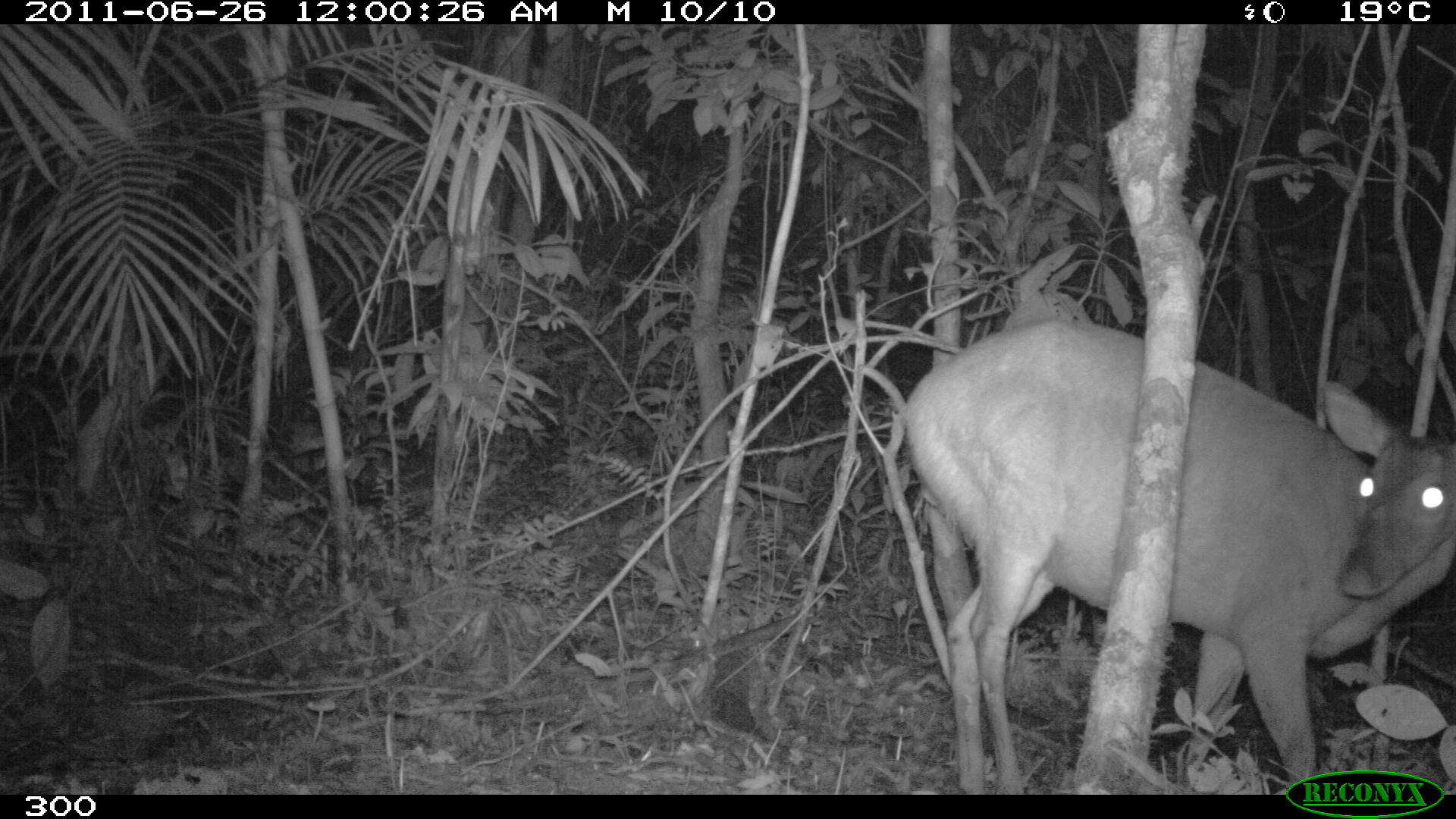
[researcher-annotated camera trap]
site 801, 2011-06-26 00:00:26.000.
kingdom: Animalia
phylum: Chordata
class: Mammalia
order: Artiodactyla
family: Cervidae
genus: Mazama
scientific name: Mazama americana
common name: red brocket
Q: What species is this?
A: Mazama americana (red brocket).